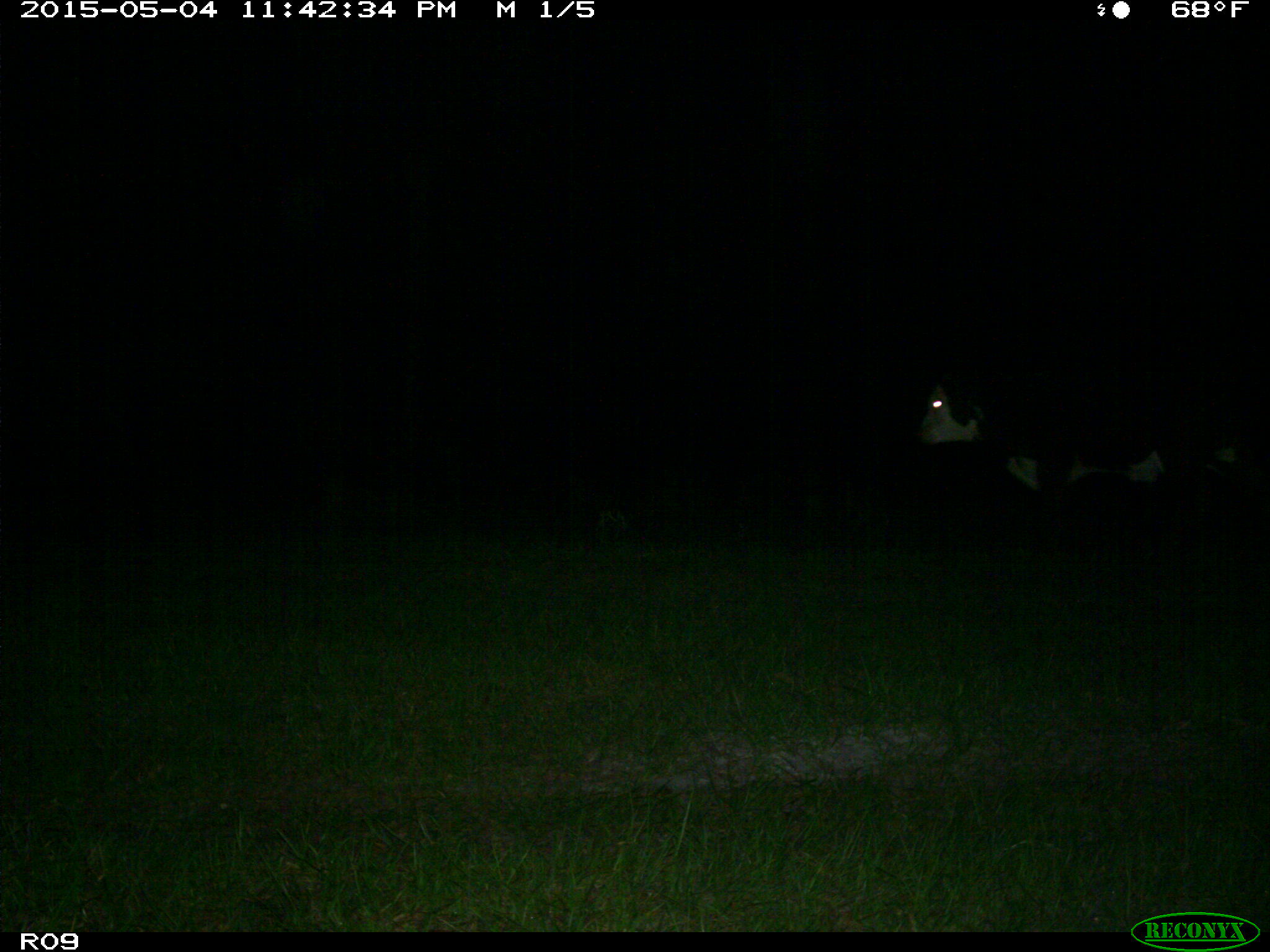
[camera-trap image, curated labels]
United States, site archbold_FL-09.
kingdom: Animalia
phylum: Chordata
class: Mammalia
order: Artiodactyla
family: Bovidae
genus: Bos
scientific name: Bos taurus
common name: domestic cow